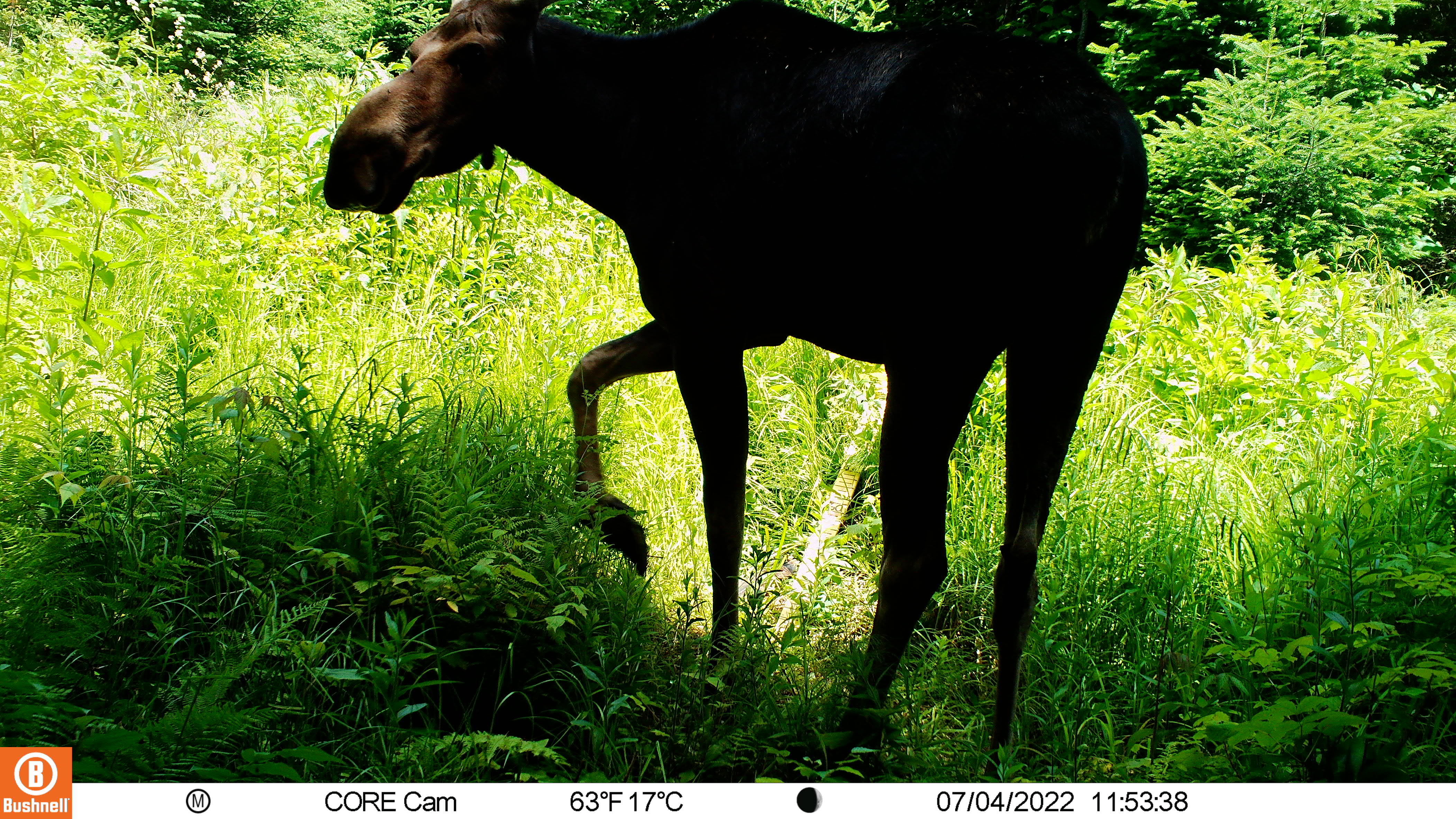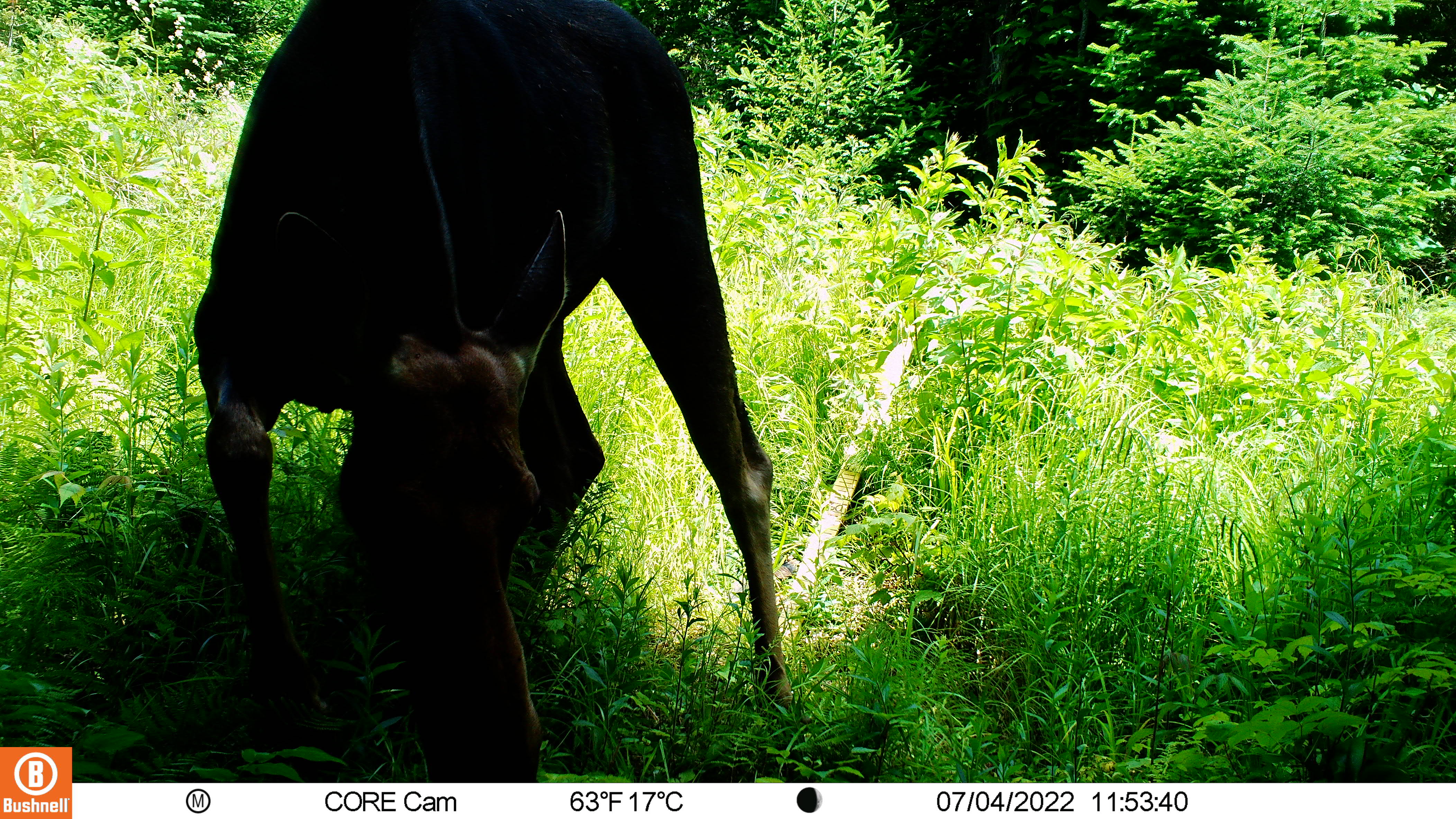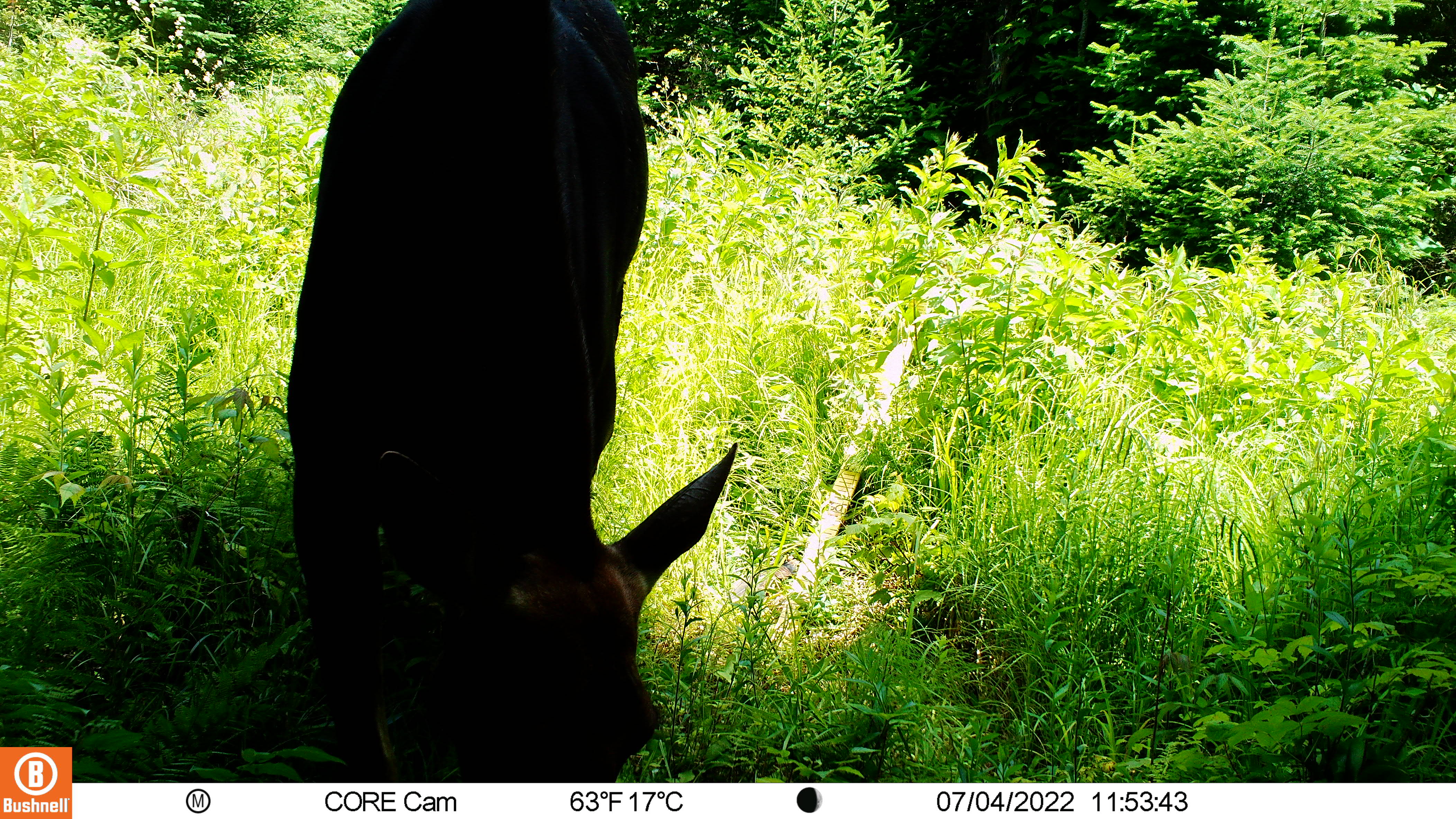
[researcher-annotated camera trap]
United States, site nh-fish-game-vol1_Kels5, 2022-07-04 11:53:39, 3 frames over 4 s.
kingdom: Animalia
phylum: Chordata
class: Mammalia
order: Artiodactyla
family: Cervidae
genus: Alces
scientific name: Alces alces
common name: moose